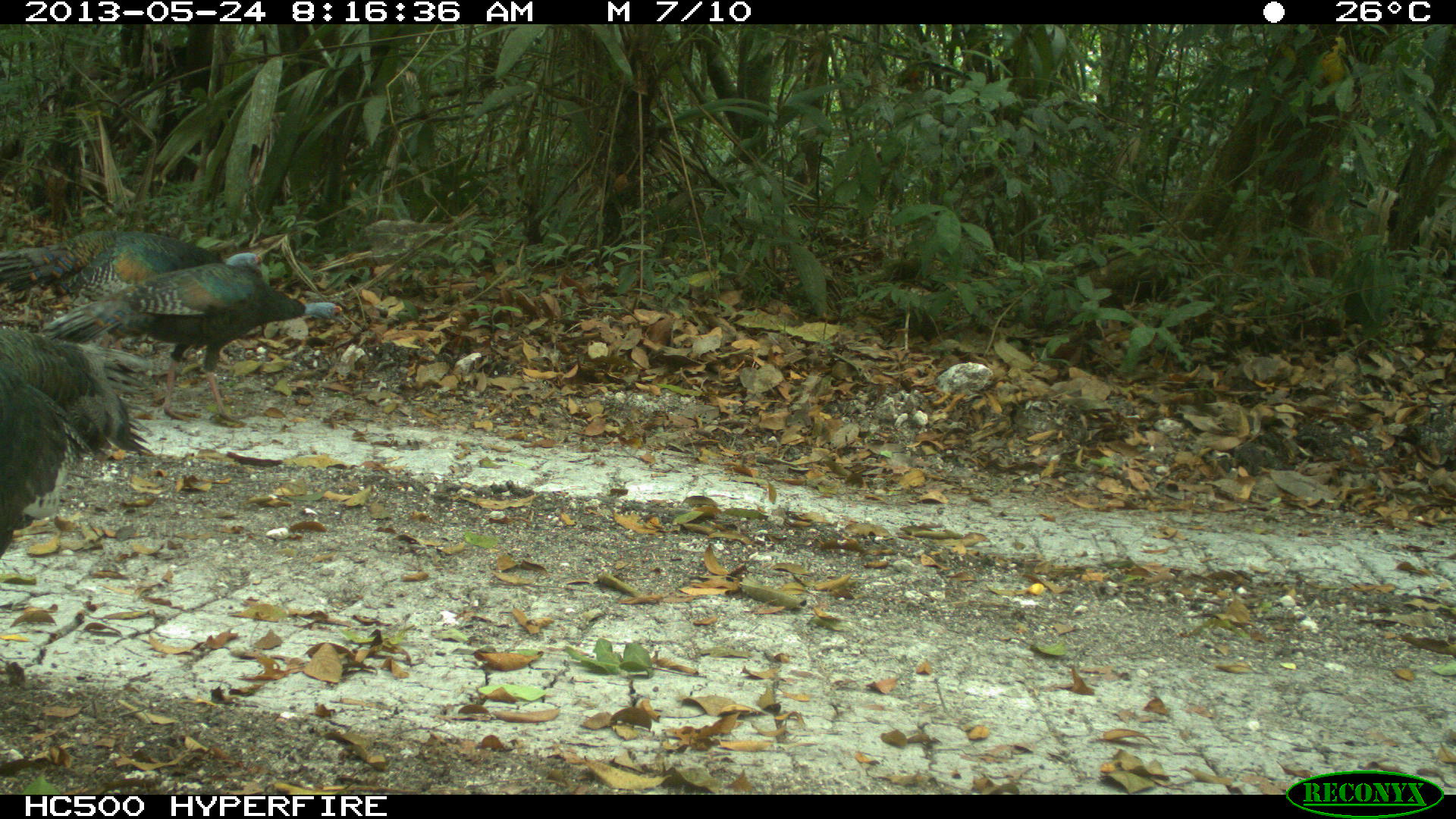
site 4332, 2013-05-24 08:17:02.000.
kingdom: Animalia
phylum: Chordata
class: Aves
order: Galliformes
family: Phasianidae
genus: Meleagris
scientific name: Meleagris ocellata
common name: ocellated turkey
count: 3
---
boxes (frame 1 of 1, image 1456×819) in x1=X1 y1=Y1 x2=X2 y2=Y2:
meleagris ocellata: x1=37 y1=261 x2=346 y2=427; x1=0 y1=329 x2=159 y2=558; x1=0 y1=230 x2=261 y2=350